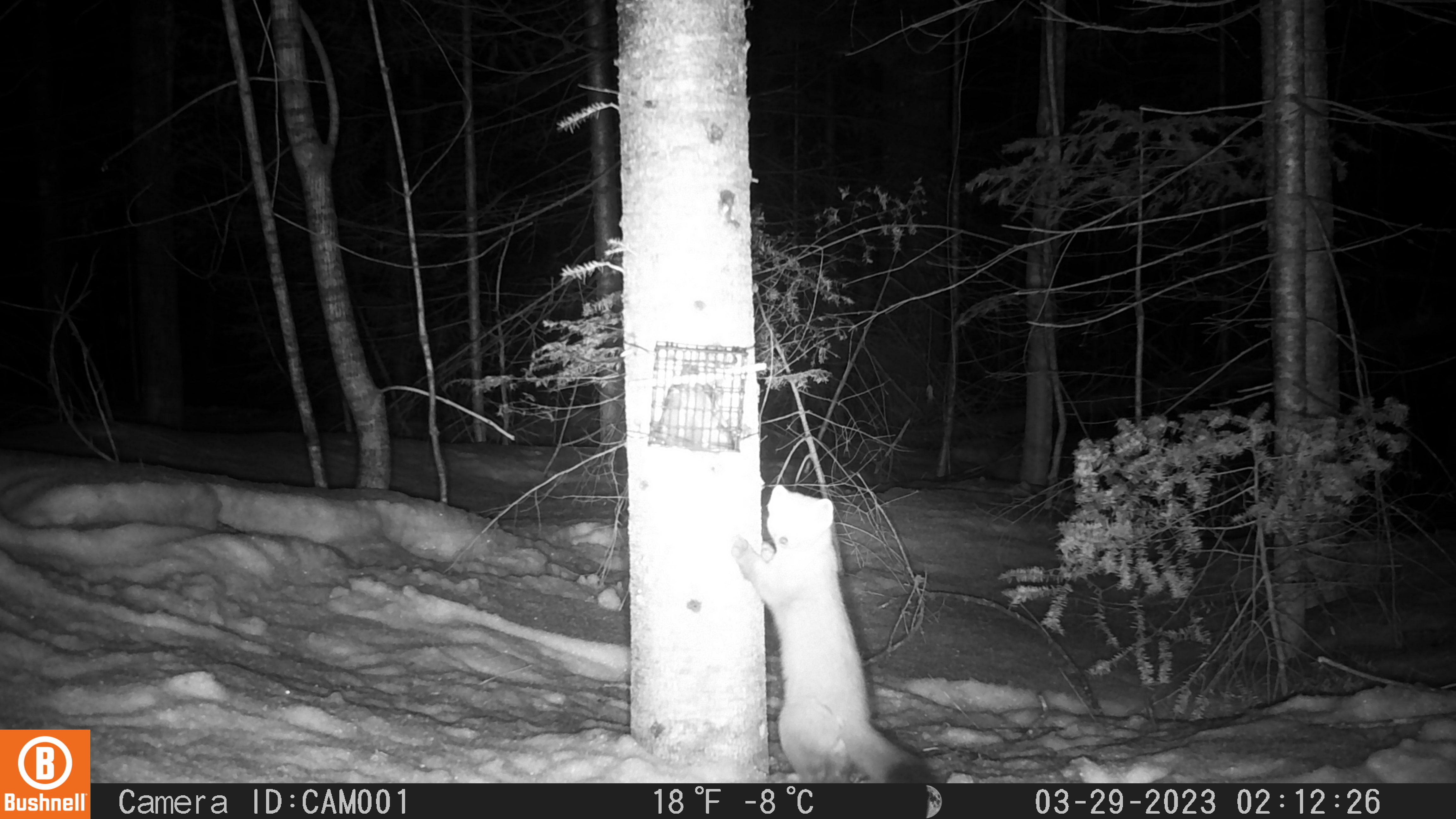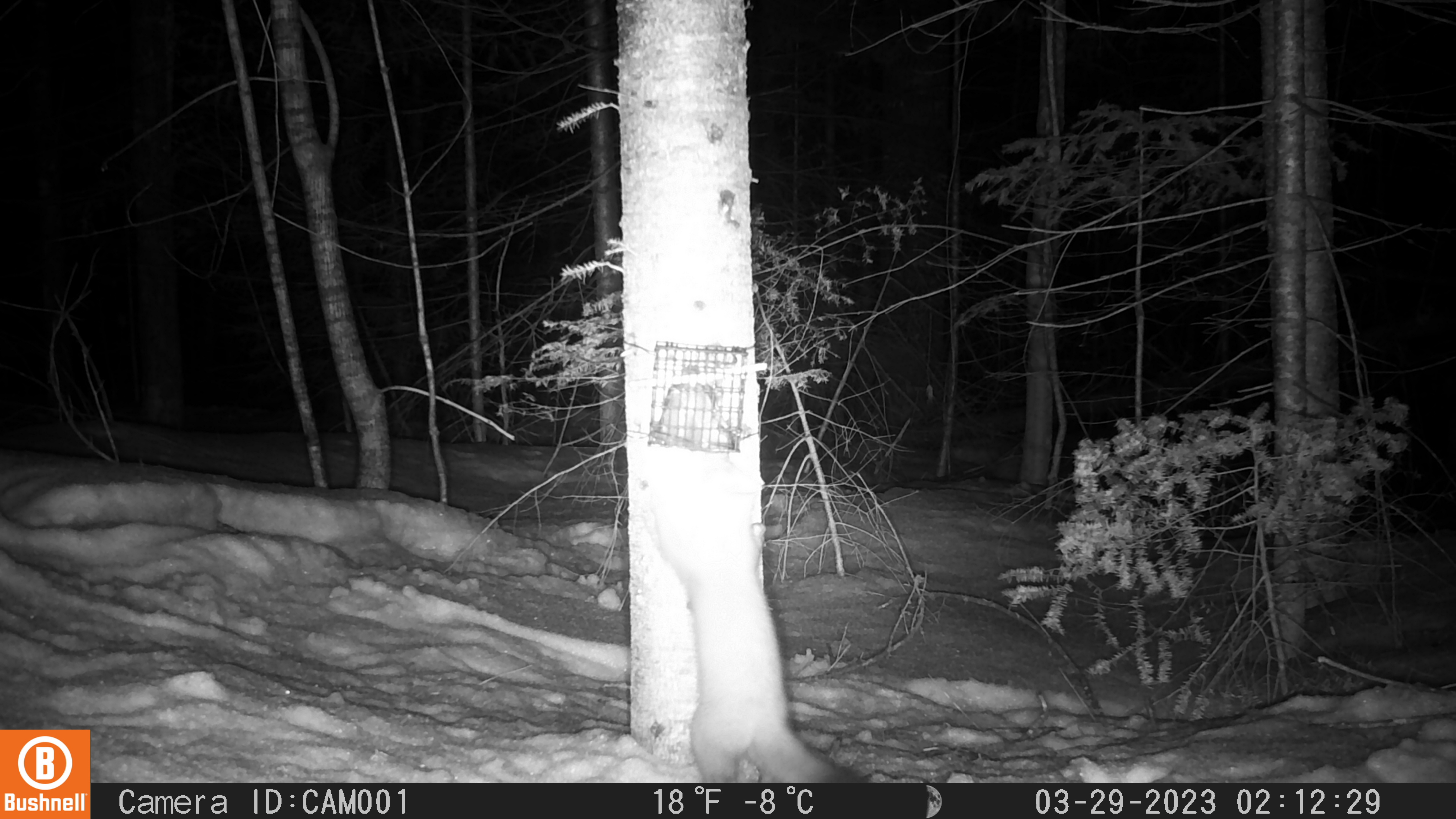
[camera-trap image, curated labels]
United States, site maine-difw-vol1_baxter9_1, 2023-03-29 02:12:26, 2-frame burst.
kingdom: Animalia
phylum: Chordata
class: Mammalia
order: Carnivora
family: Mustelidae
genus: Martes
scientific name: Martes americana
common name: american marten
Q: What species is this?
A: American marten (Martes americana).